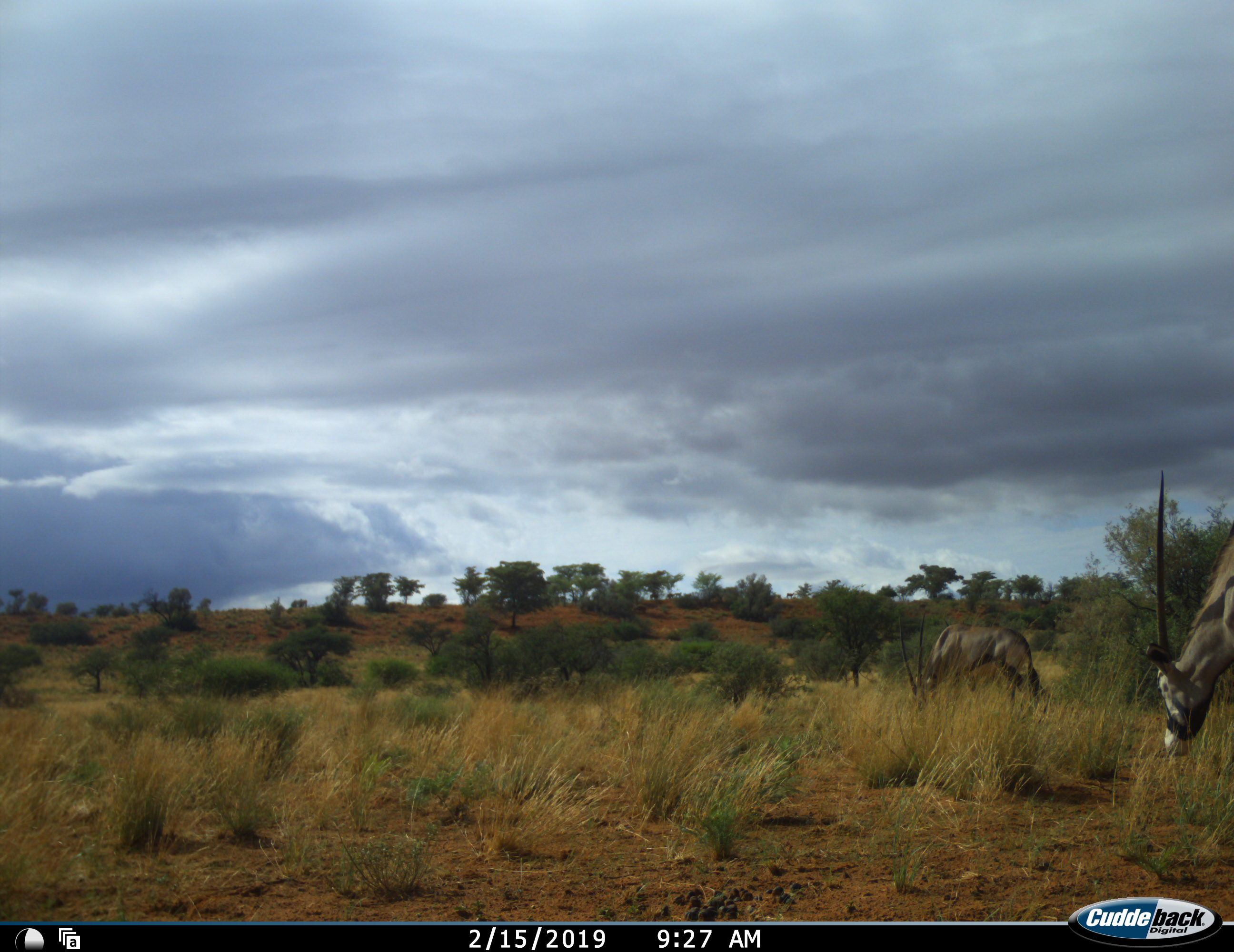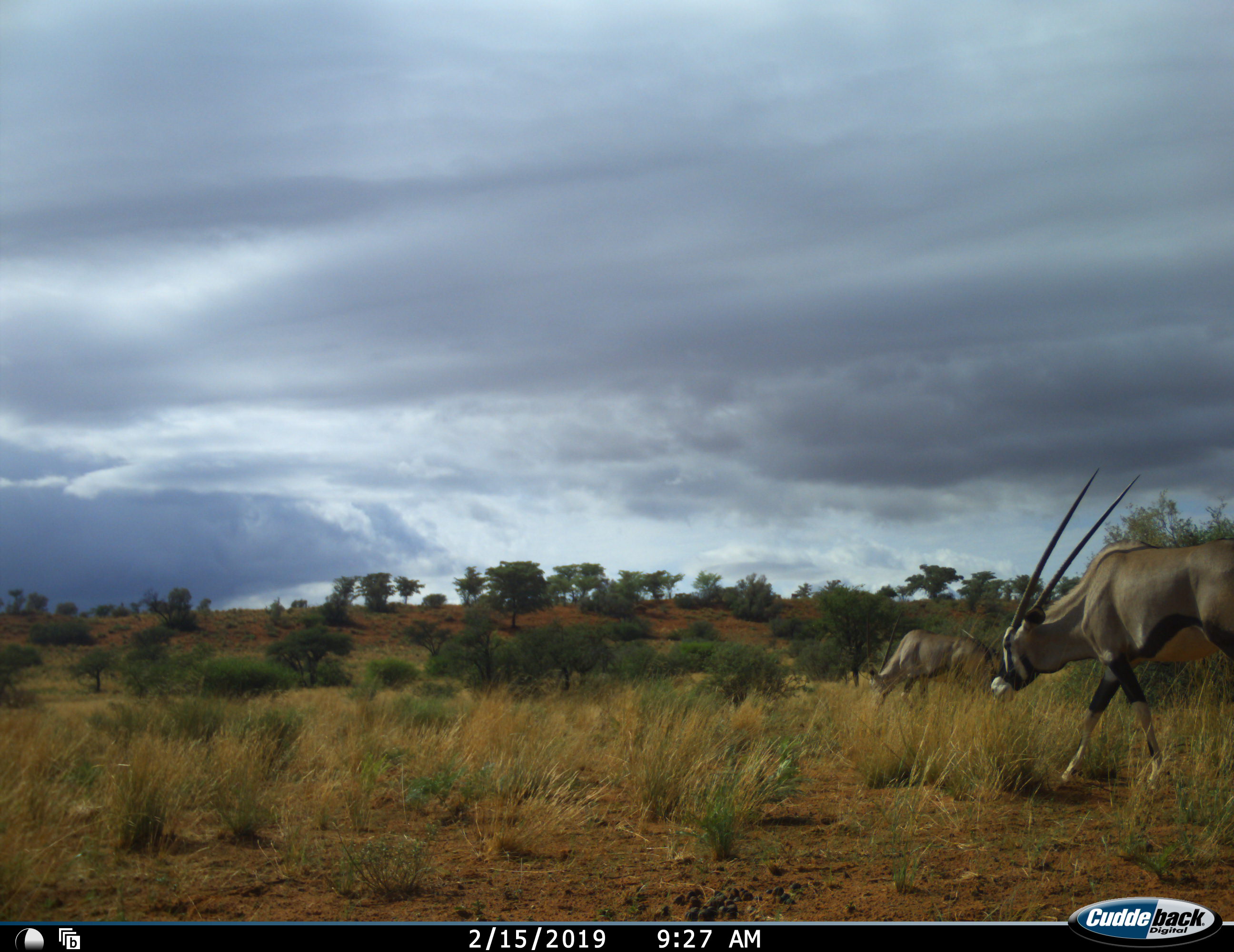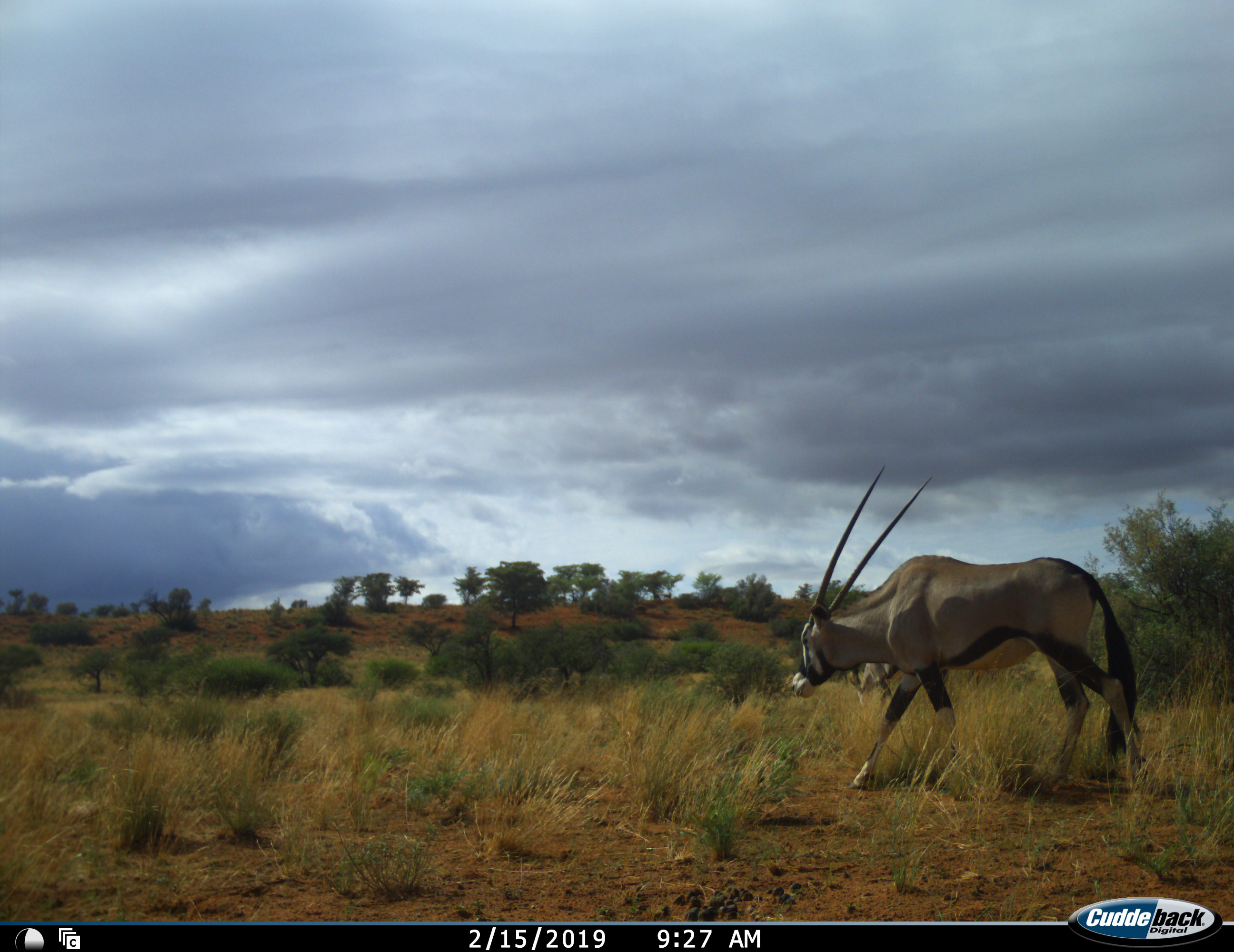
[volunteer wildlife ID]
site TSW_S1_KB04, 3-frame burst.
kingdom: Animalia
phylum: Chordata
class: Mammalia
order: Artiodactyla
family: Bovidae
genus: Oryx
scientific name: Oryx gazella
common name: gemsbok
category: oryx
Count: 2.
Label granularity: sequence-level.